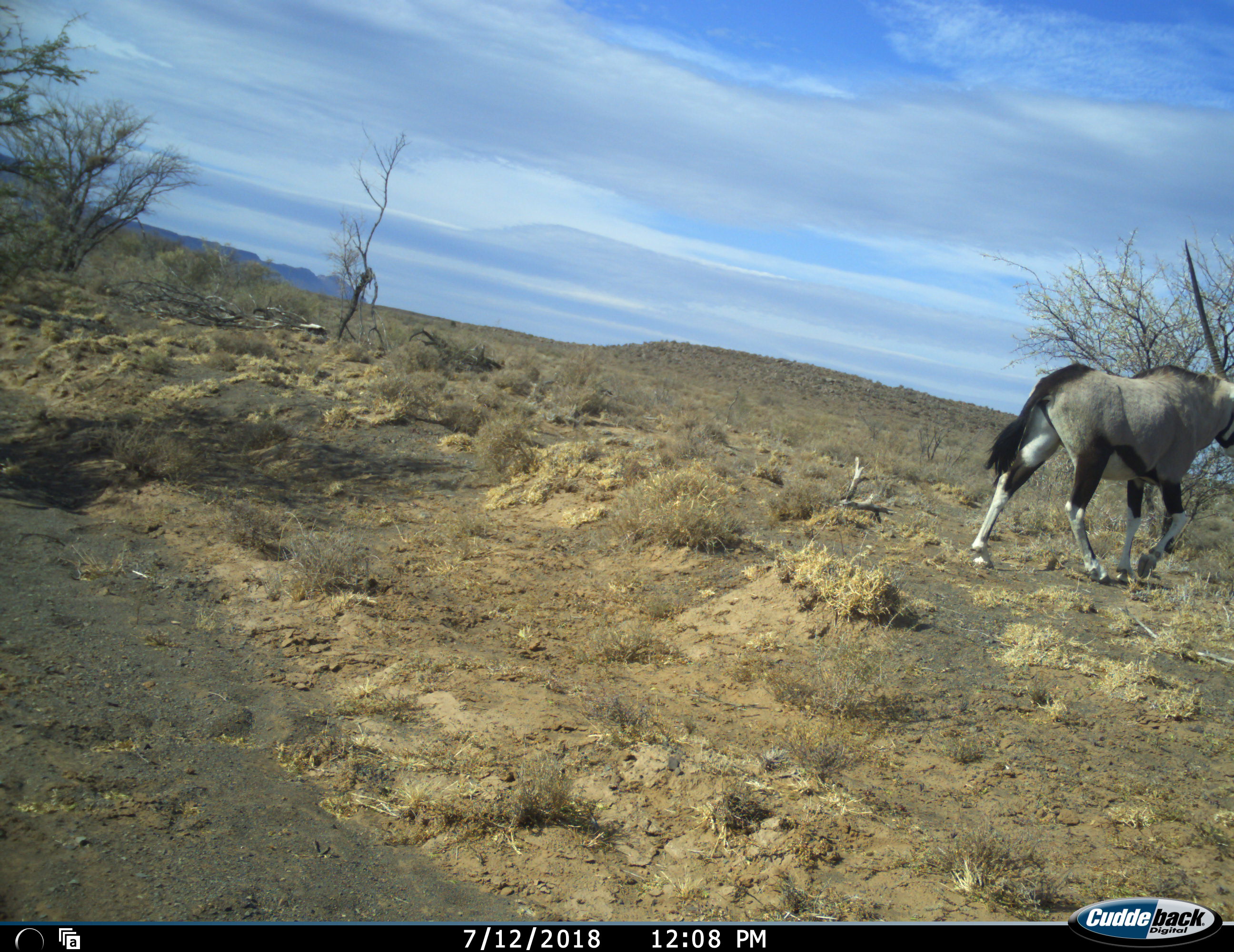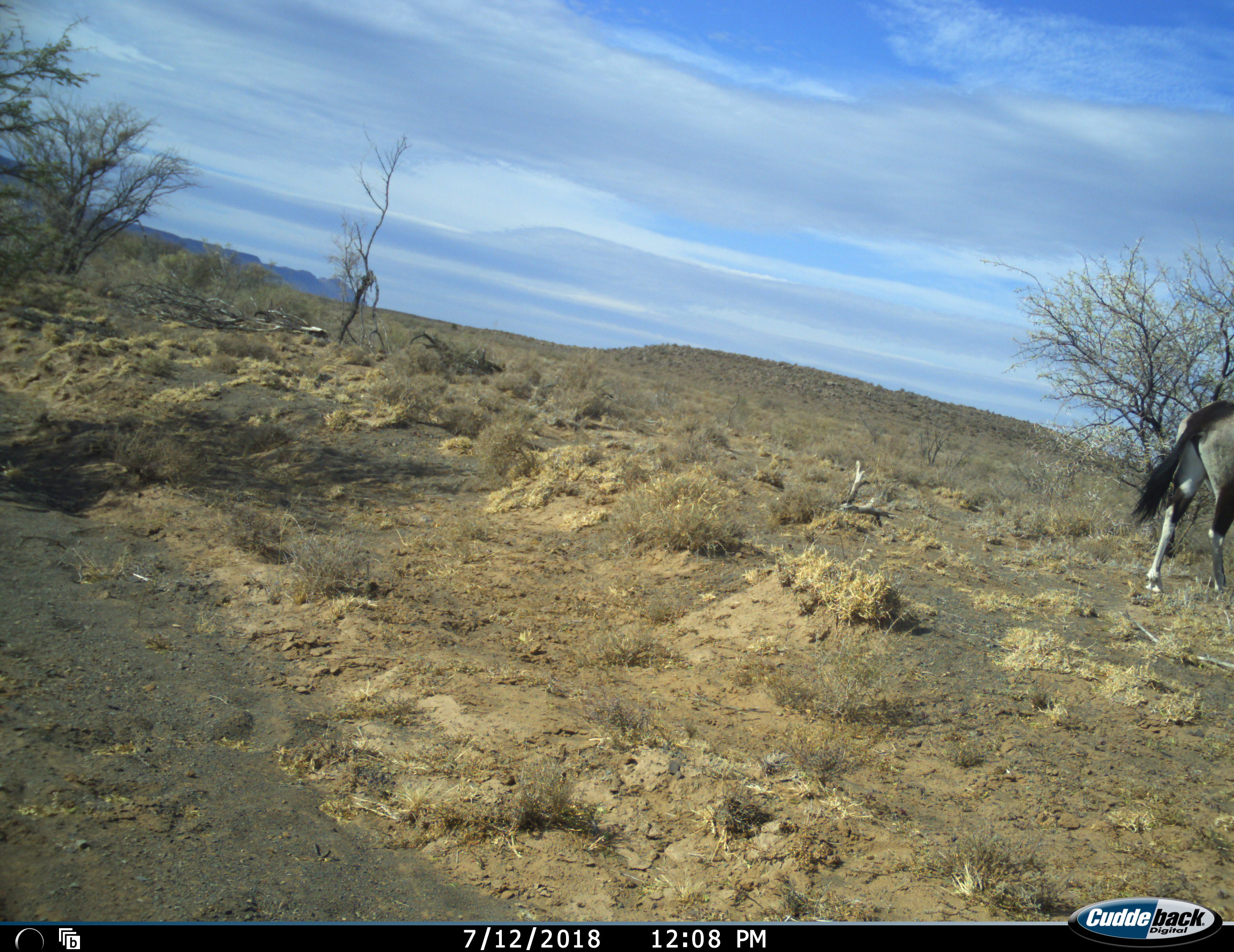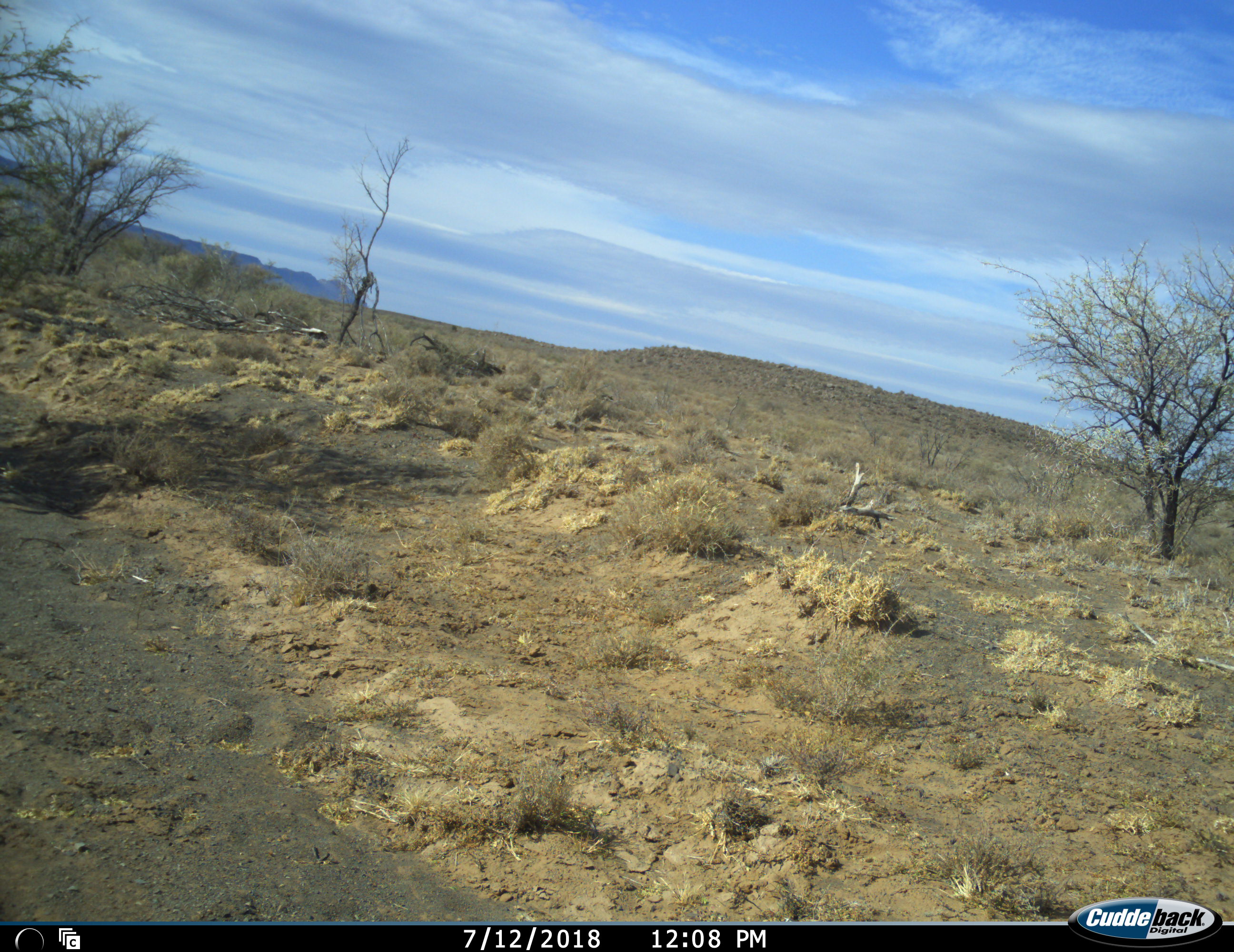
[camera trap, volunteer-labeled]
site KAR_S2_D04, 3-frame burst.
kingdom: Animalia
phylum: Chordata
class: Mammalia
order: Artiodactyla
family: Bovidae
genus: Oryx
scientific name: Oryx gazella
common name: gemsbok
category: oryx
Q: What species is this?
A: Oryx (gemsbok) (Oryx gazella).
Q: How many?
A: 1.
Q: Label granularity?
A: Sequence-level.